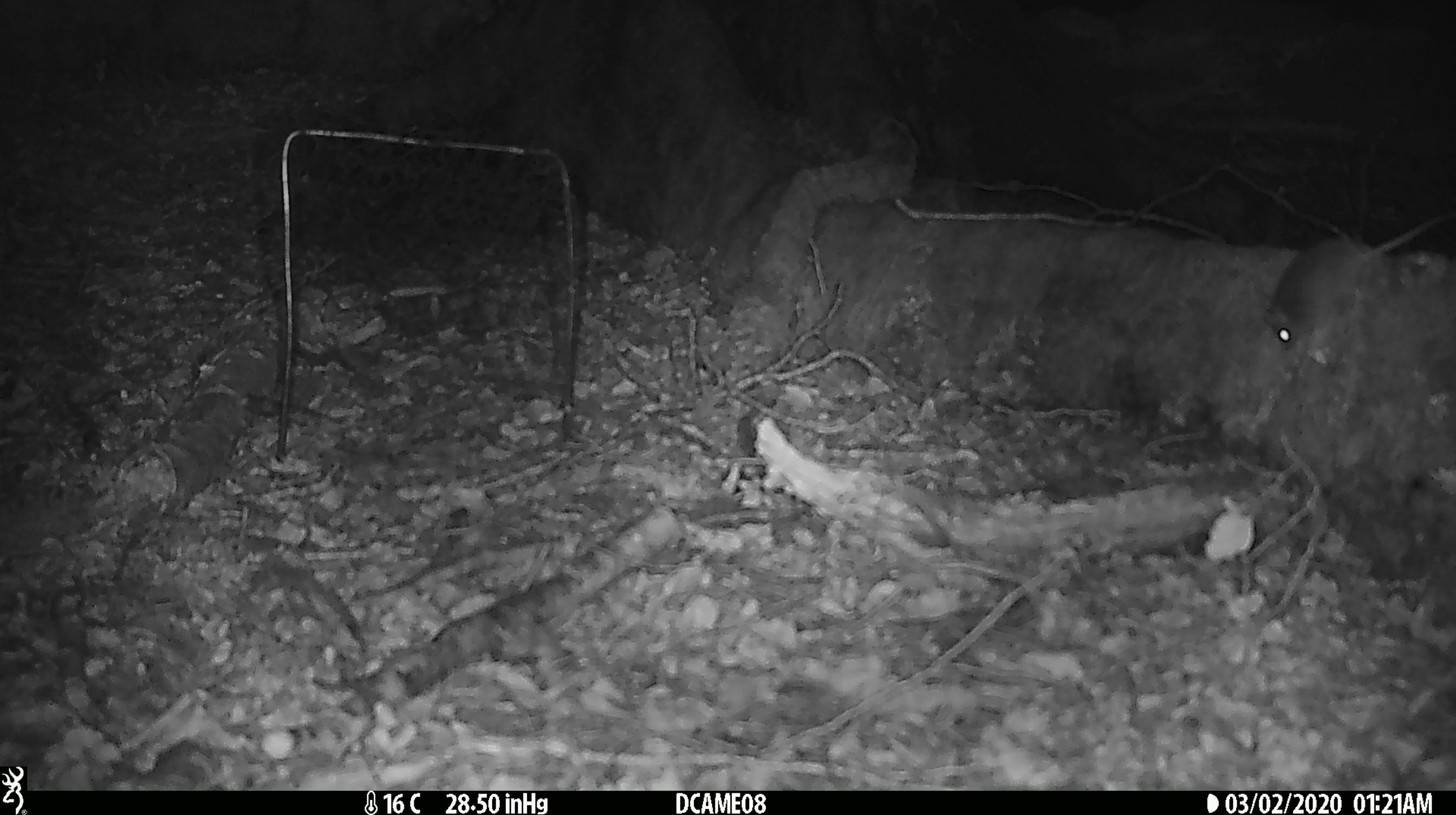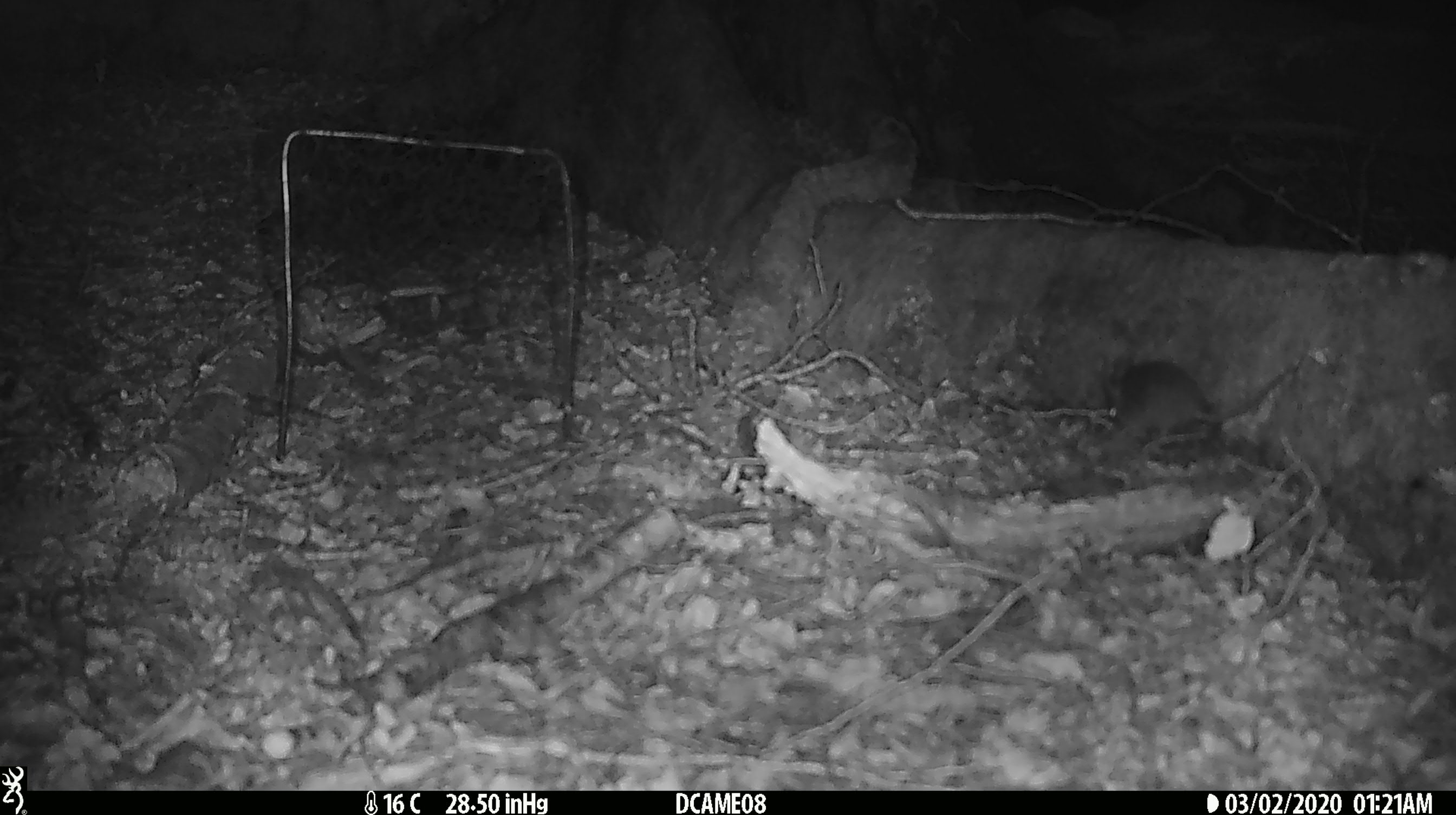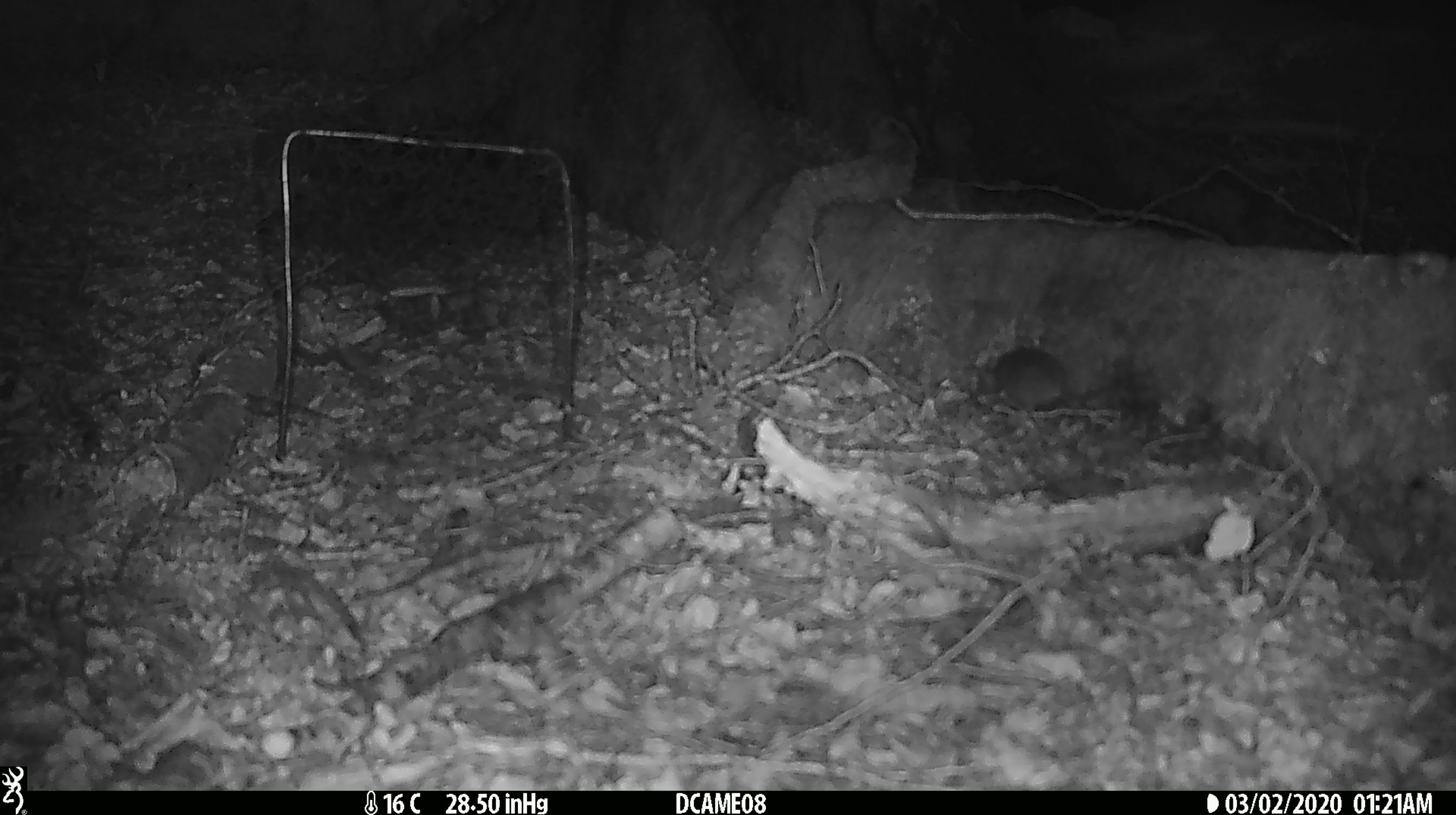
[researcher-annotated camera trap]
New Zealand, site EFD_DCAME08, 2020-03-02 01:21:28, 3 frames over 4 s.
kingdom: Animalia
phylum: Chordata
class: Mammalia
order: Rodentia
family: Muridae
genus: Mus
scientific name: Mus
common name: mouse